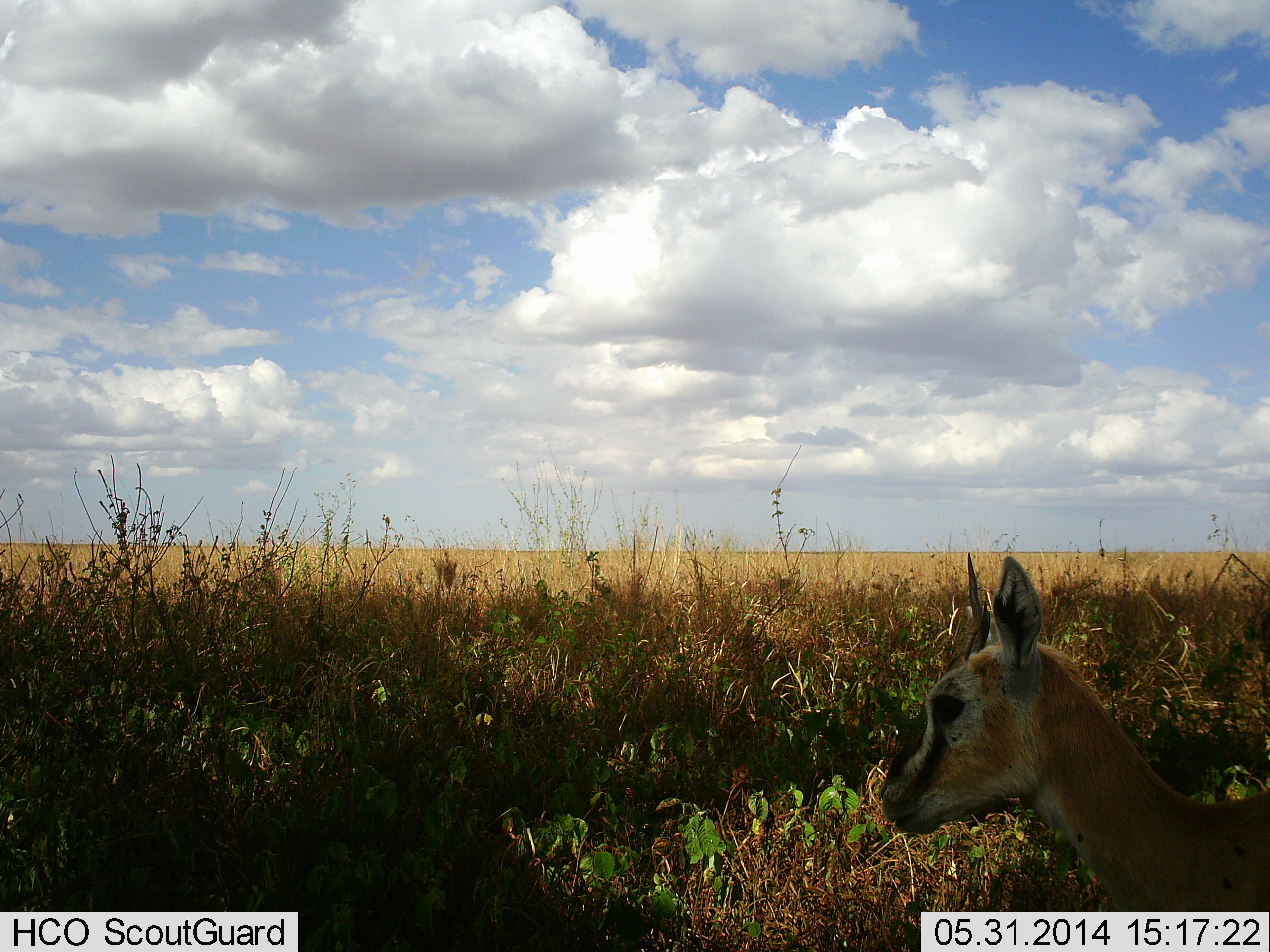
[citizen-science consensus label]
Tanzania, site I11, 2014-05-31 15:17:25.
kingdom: Animalia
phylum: Chordata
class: Mammalia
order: Artiodactyla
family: Bovidae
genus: Eudorcas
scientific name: Eudorcas thomsonii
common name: thomson's gazelle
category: gazellethomsons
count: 1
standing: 100%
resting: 0%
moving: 0%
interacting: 0%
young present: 10%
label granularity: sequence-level